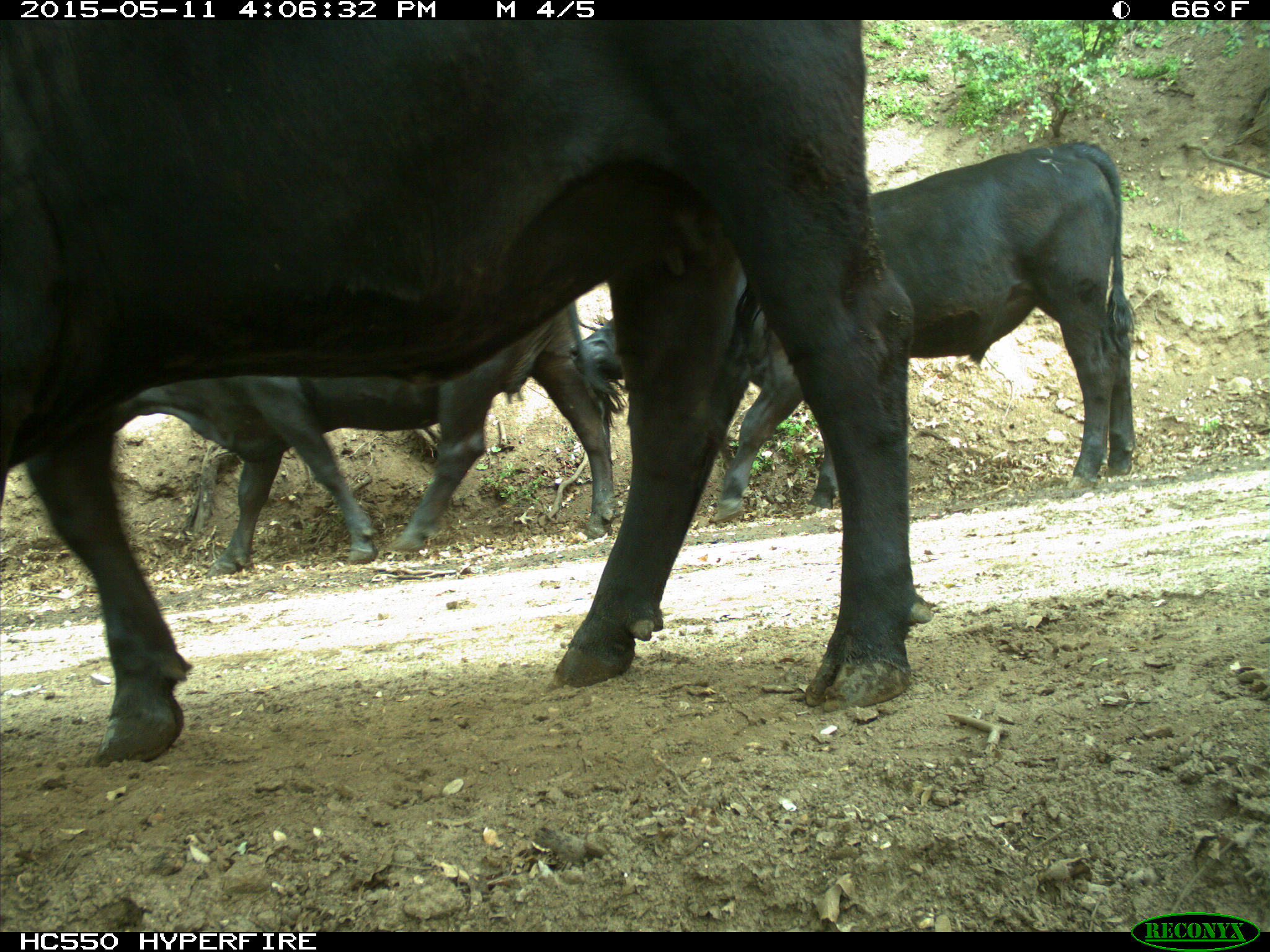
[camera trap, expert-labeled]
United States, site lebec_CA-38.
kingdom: Animalia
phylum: Chordata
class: Mammalia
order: Artiodactyla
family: Bovidae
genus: Bos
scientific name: Bos taurus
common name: domestic cow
Bos taurus (domestic cow).